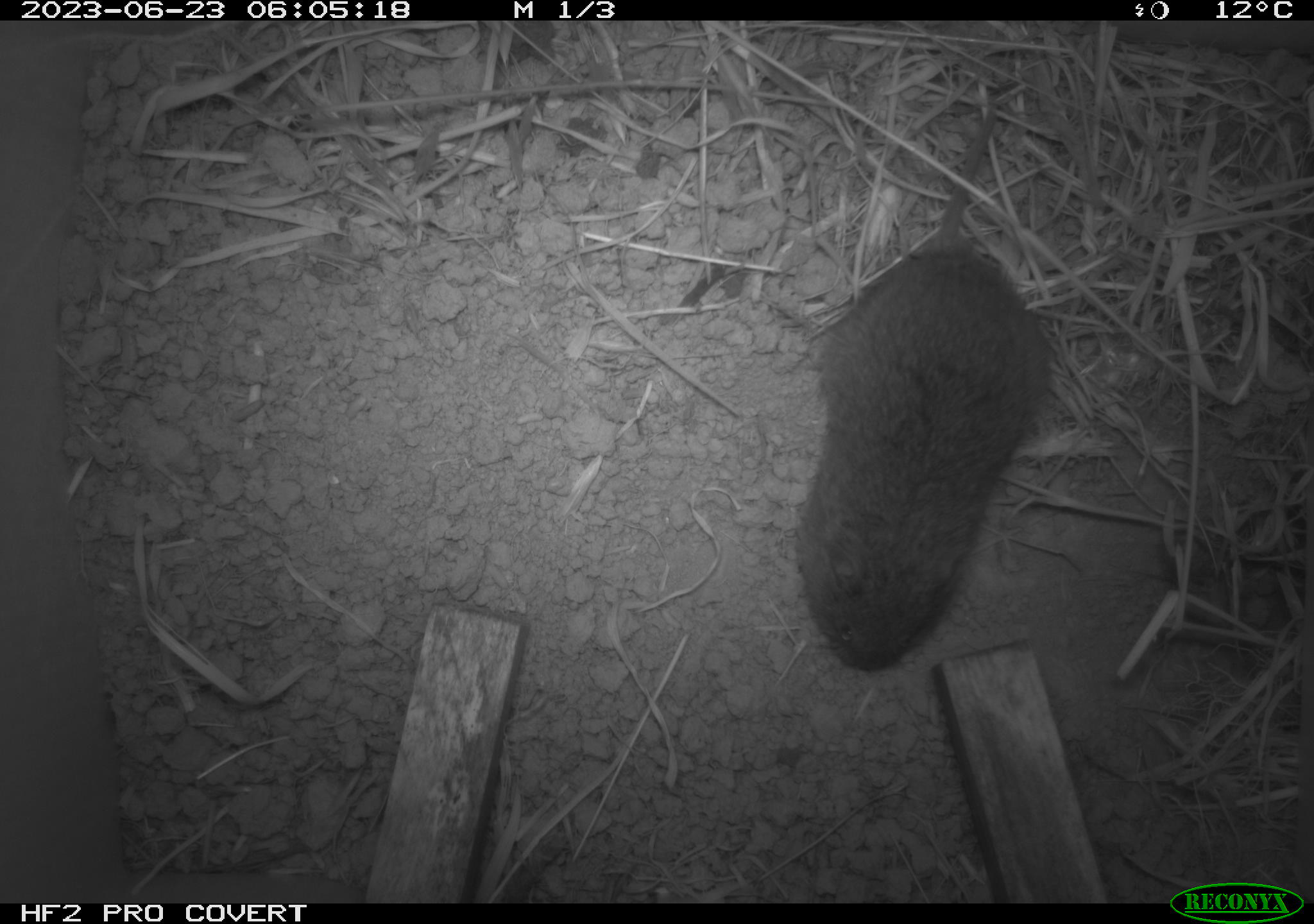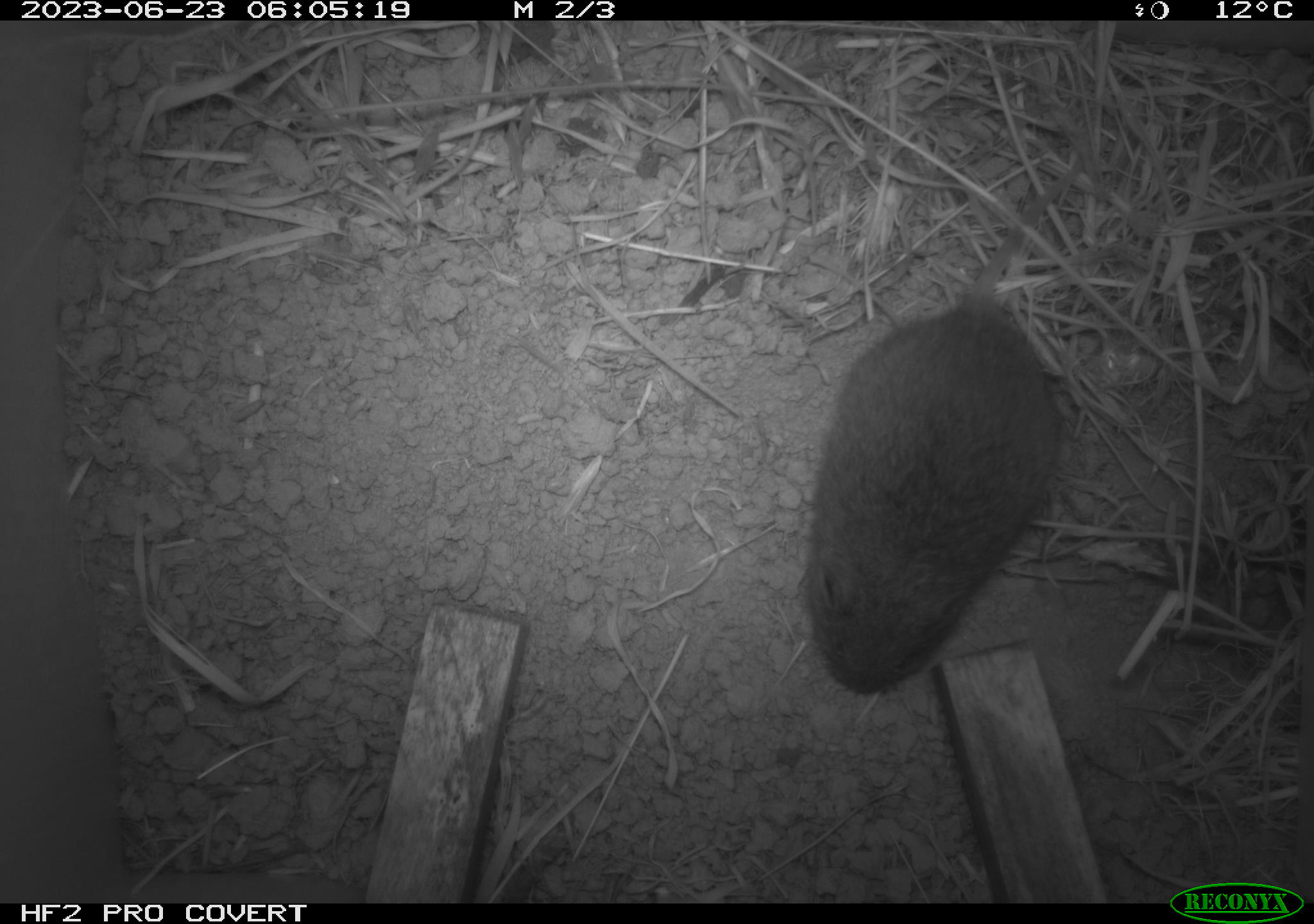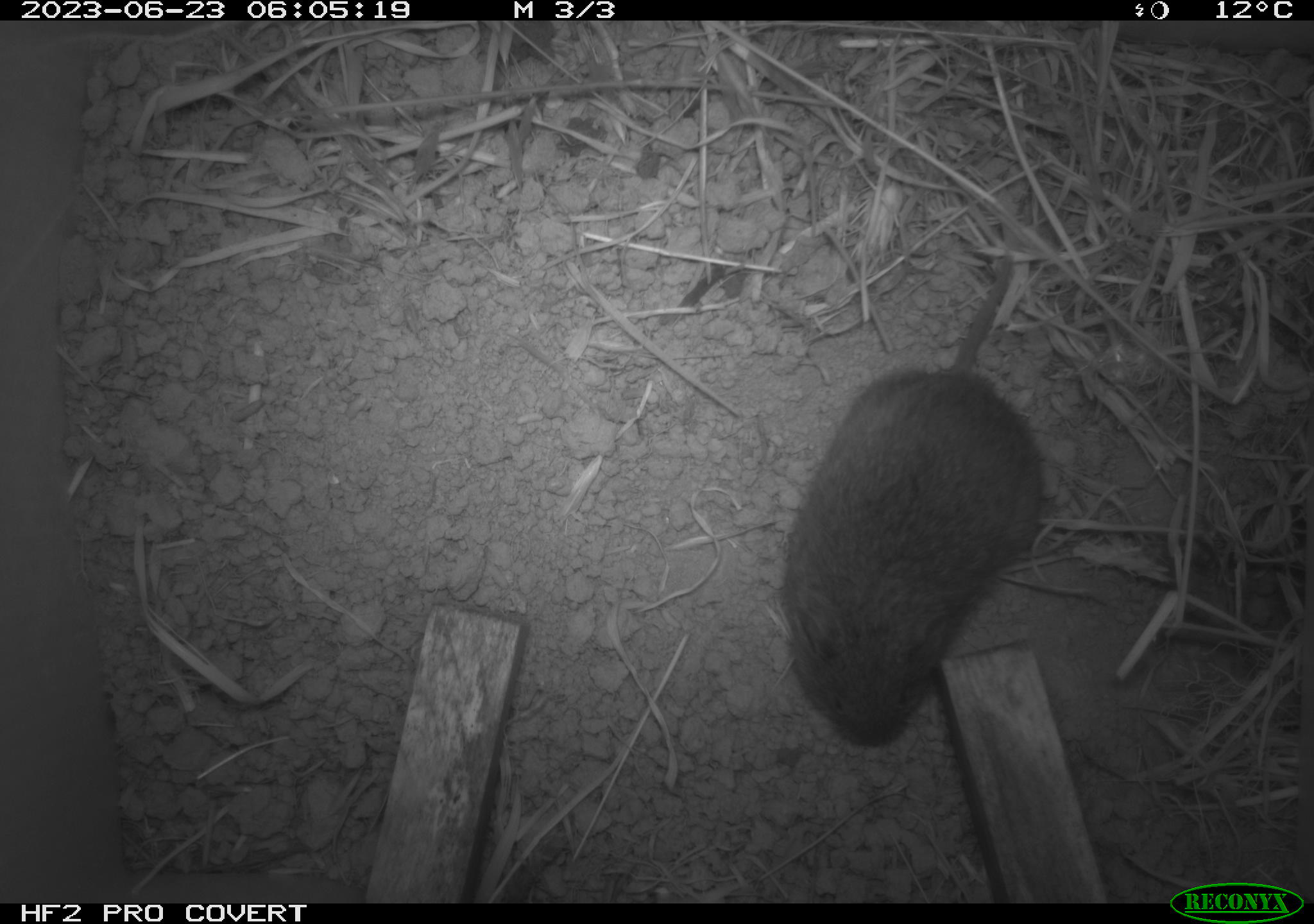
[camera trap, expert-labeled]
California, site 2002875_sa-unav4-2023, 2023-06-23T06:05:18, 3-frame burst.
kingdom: Animalia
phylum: Chordata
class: Mammalia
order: Rodentia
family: Cricetidae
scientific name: Arvicolinae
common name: voles, lemmings, and muskrats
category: arvicolinae subfamily